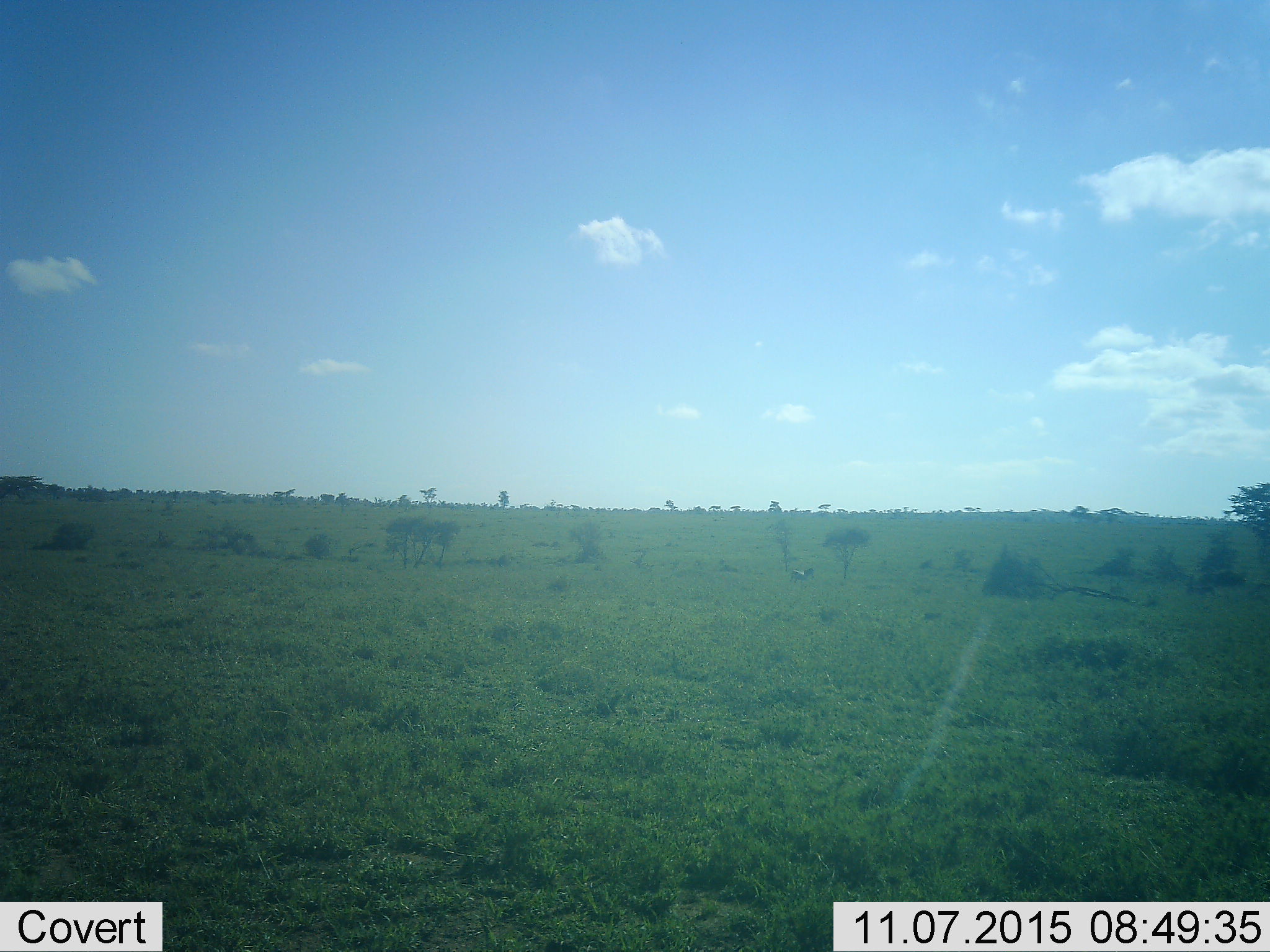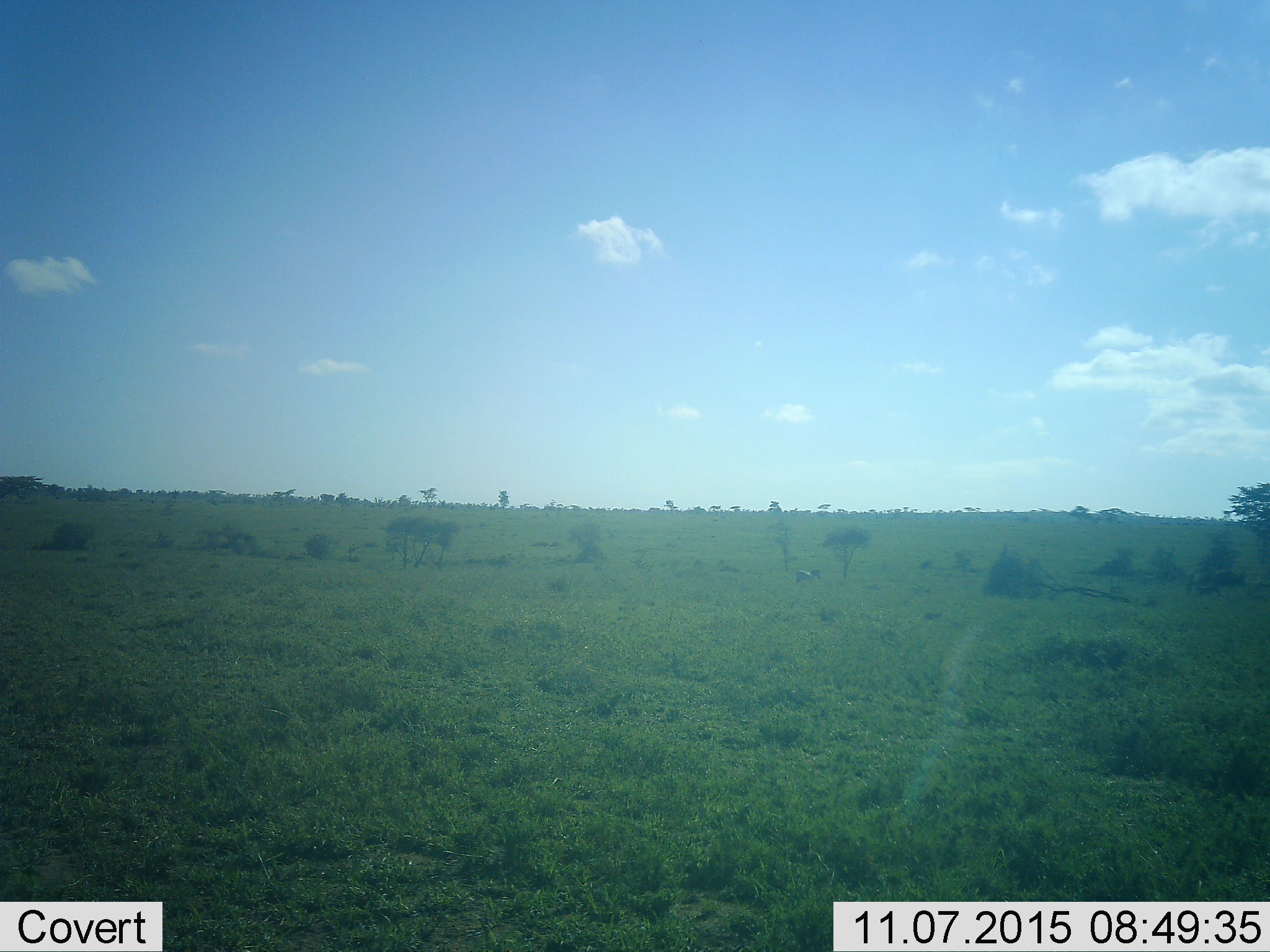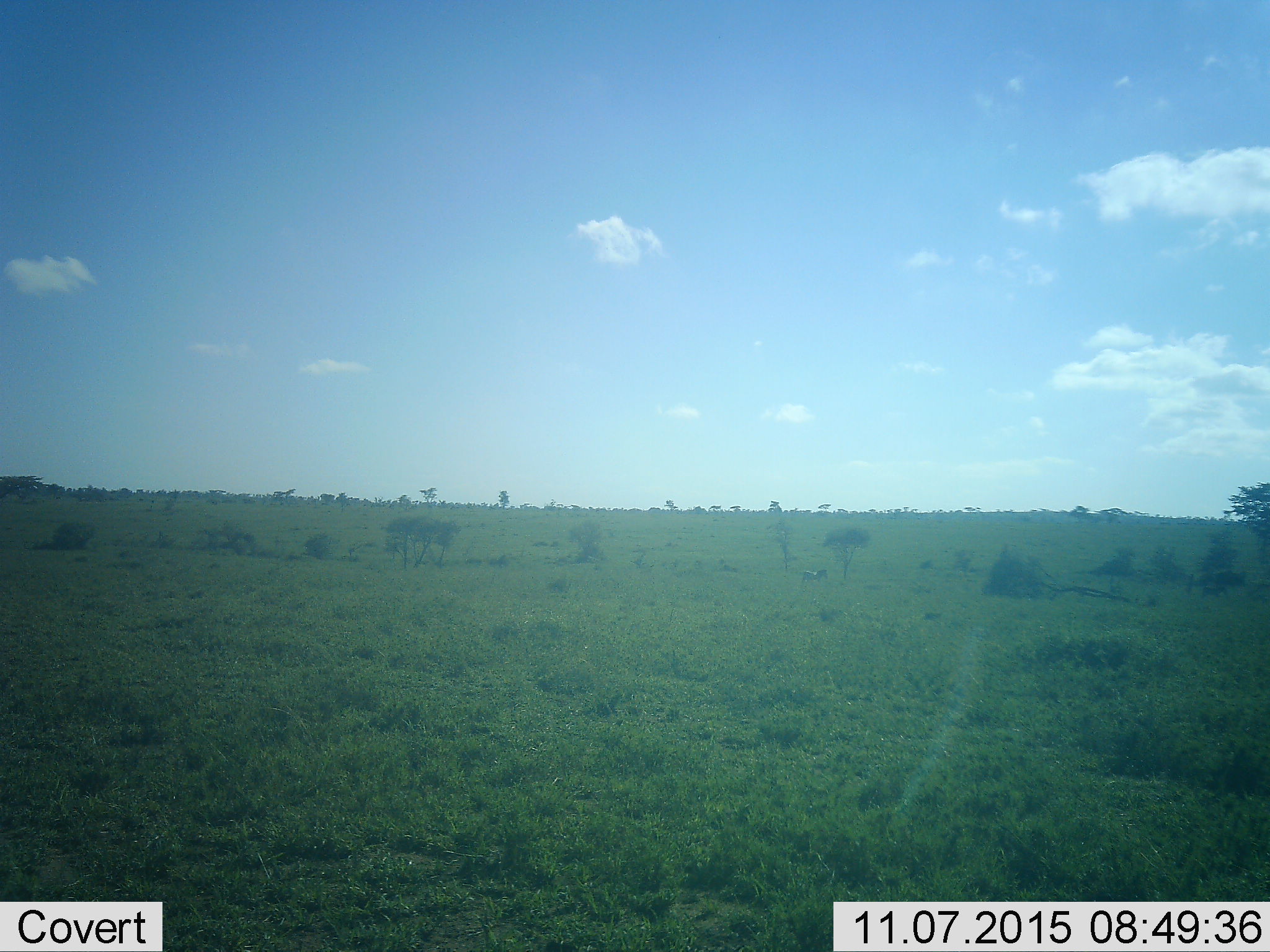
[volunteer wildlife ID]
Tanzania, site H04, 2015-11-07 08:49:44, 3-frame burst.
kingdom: Animalia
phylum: Chordata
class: Mammalia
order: Perissodactyla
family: Equidae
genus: Equus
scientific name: Equus quagga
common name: plains zebra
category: zebra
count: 1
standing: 20%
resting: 0%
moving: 80%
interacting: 0%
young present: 0%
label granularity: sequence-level